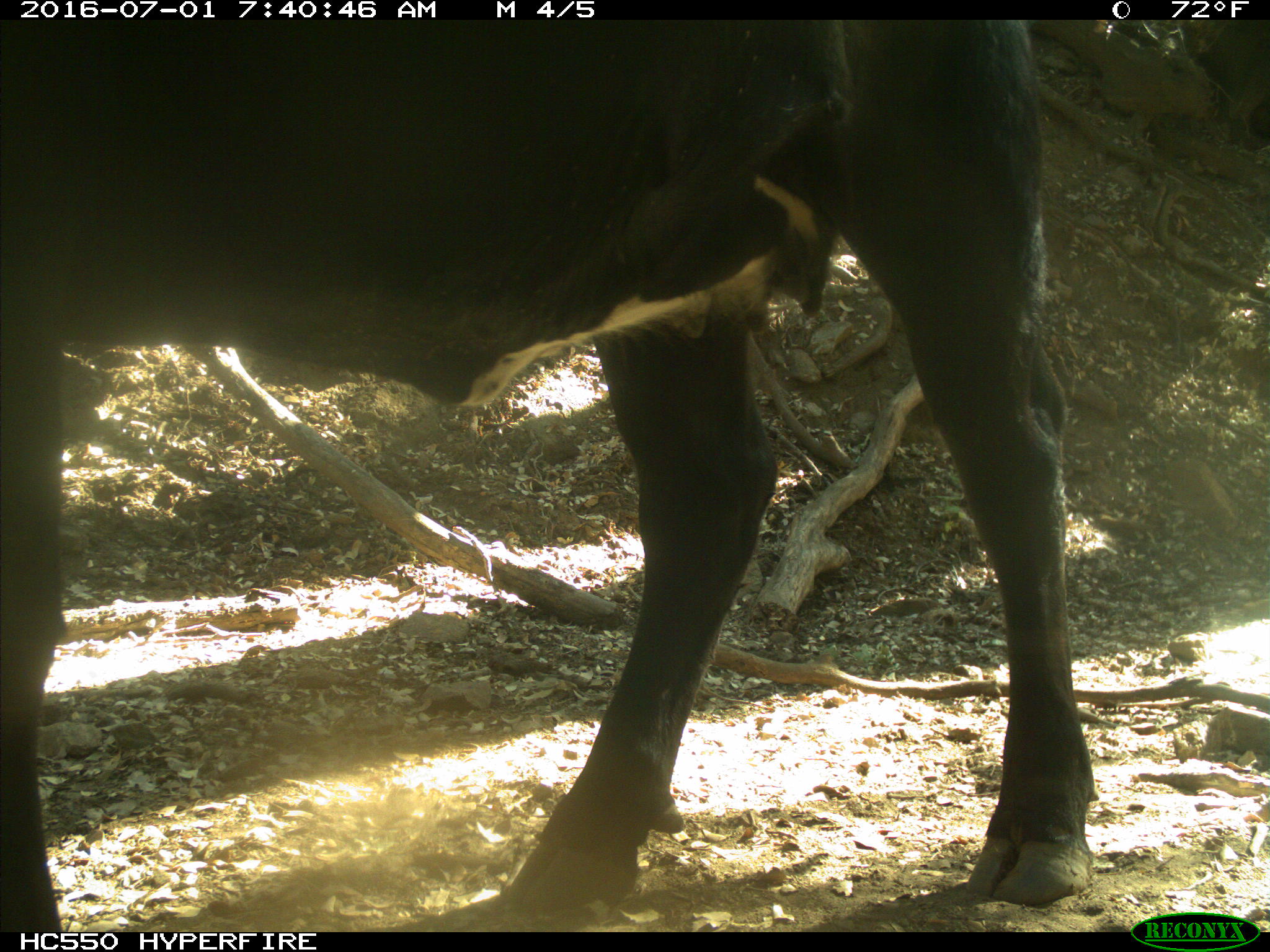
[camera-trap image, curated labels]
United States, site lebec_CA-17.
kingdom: Animalia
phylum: Chordata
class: Mammalia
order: Artiodactyla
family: Bovidae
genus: Bos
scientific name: Bos taurus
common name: domestic cow